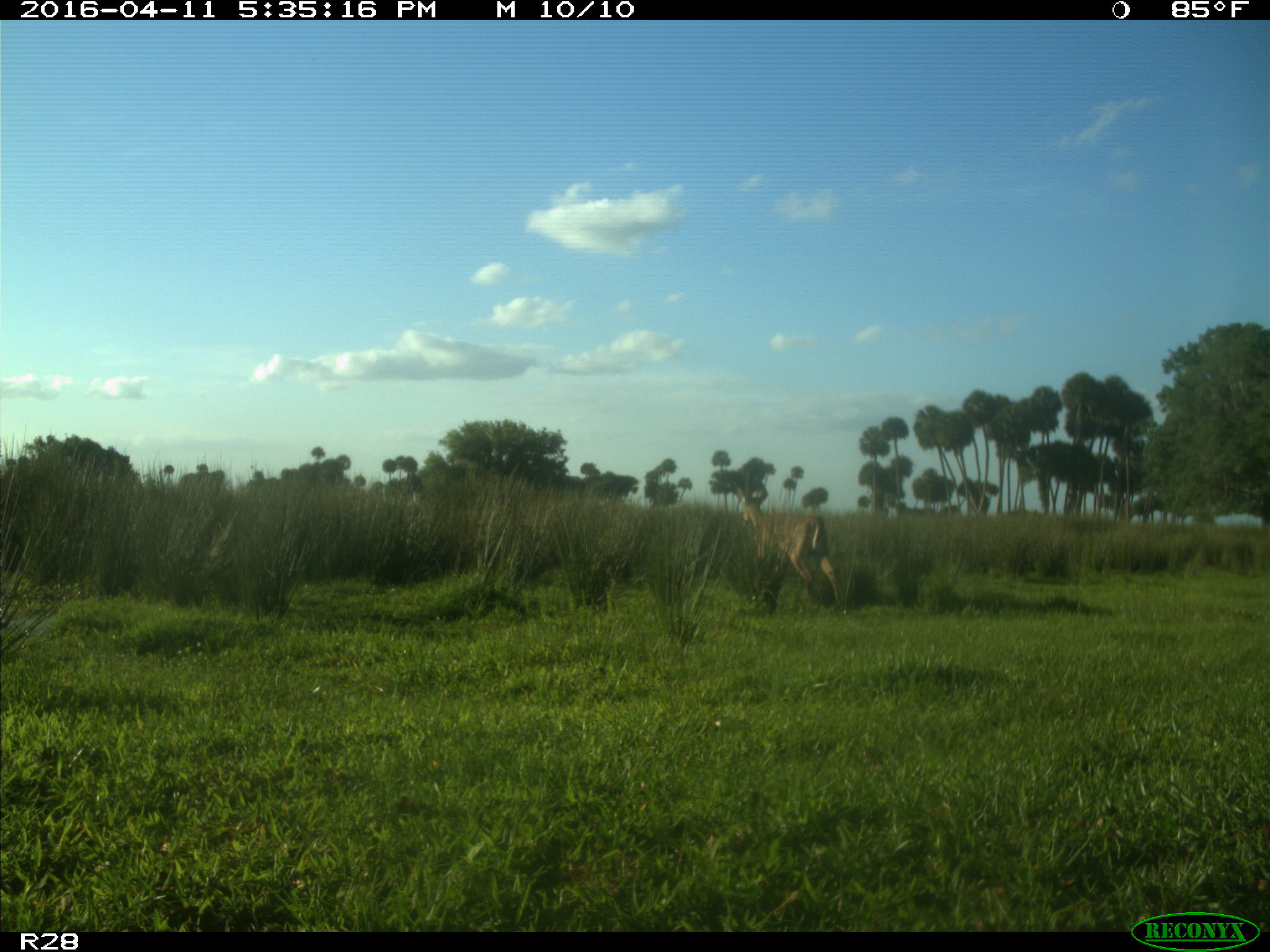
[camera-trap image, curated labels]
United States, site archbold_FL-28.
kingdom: Animalia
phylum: Chordata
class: Mammalia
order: Artiodactyla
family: Cervidae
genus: Odocoileus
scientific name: Odocoileus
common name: deer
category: unidentified deer